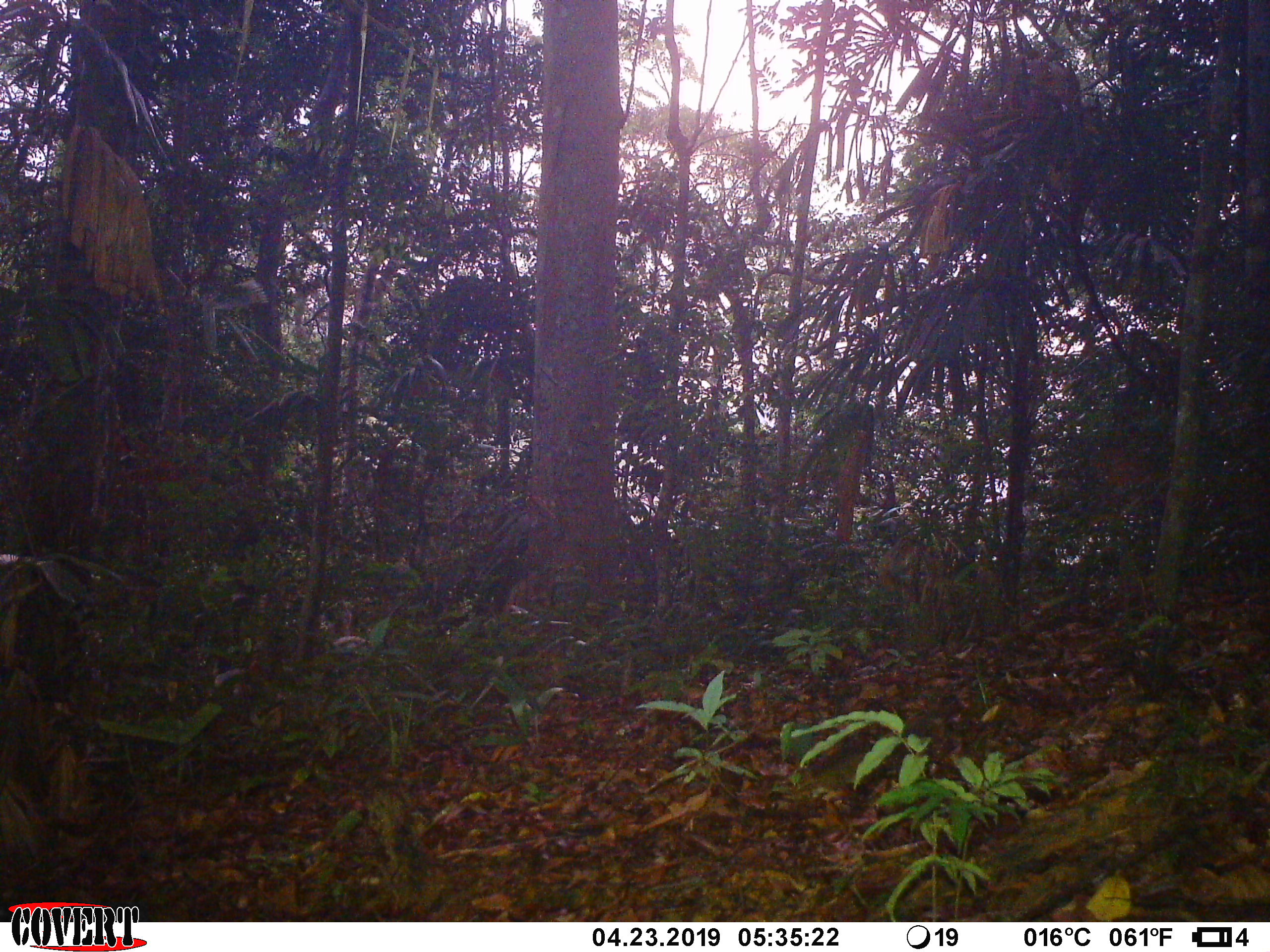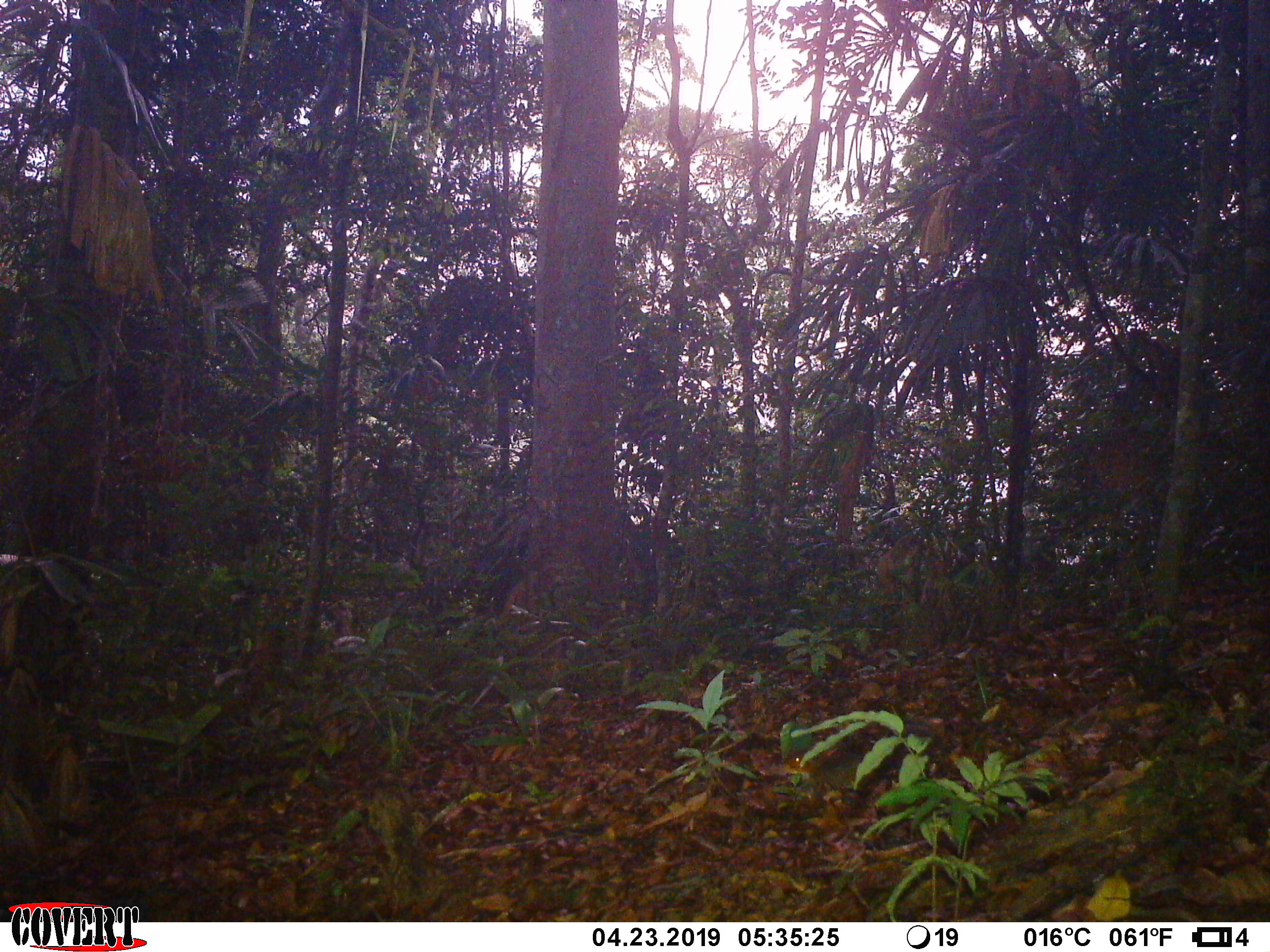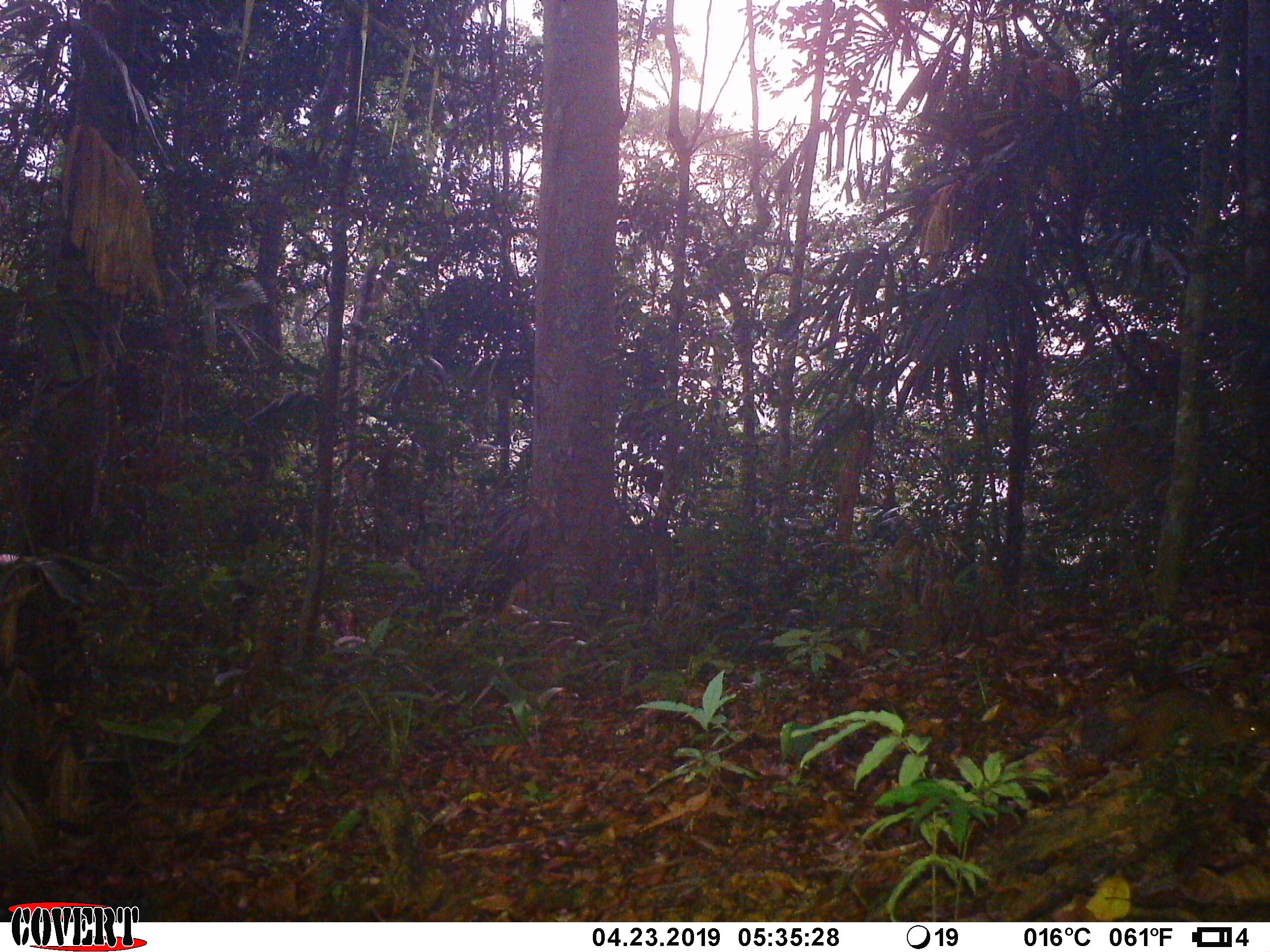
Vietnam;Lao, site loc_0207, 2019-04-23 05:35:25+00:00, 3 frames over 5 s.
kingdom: Animalia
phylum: Chordata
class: Mammalia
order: Rodentia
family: Sciuridae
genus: Dremomys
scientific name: Dremomys rufigenis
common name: red-cheeked squirrel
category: red cheeked squirrel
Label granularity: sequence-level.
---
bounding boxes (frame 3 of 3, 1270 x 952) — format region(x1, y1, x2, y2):
red cheeked squirrel: region(1127, 686, 1265, 773)